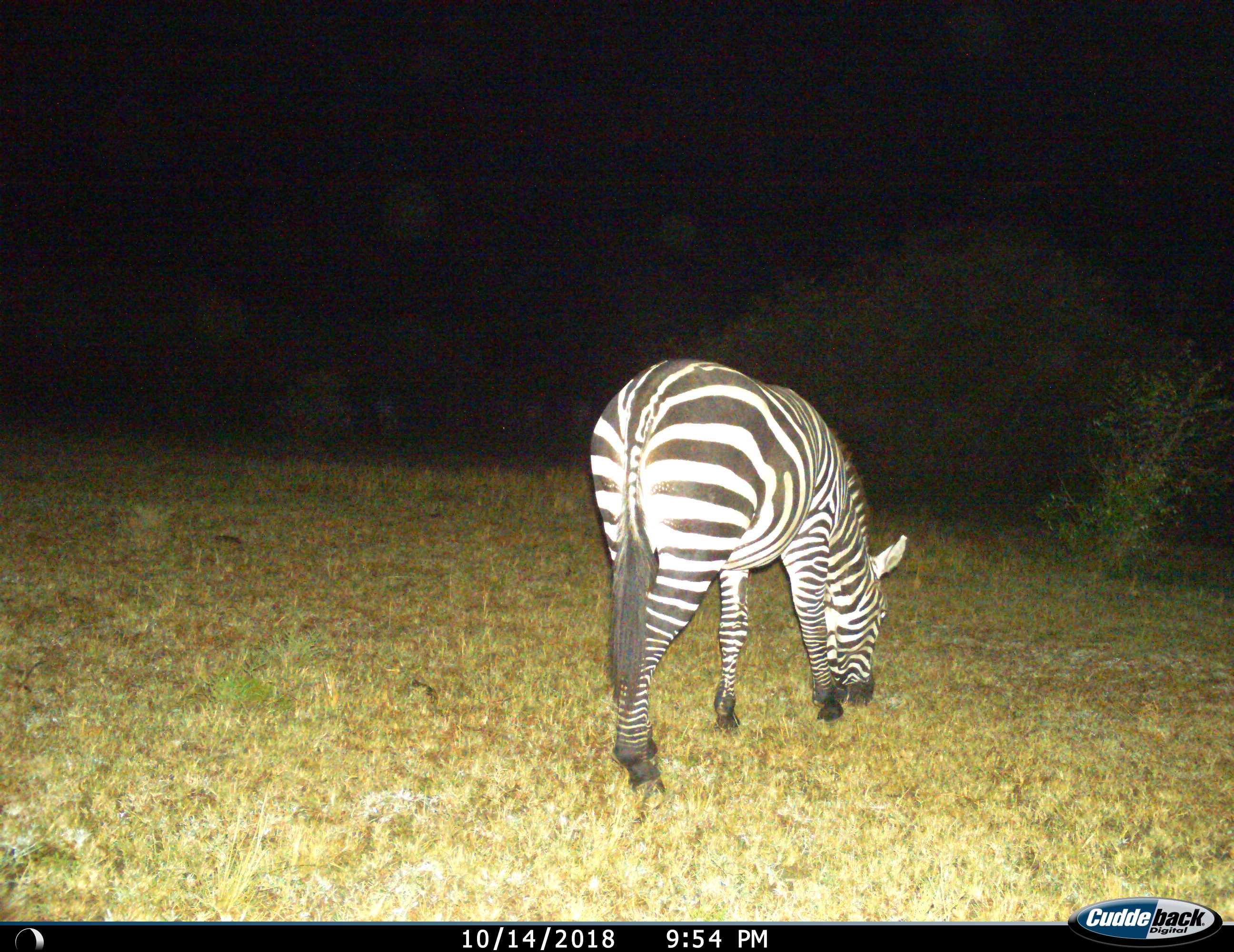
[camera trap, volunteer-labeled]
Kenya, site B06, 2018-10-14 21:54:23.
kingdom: Animalia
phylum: Chordata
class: Mammalia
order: Perissodactyla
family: Equidae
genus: Equus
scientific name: Equus quagga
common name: plains zebra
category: zebra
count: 1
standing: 20%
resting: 0%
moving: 0%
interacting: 0%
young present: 0%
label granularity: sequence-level